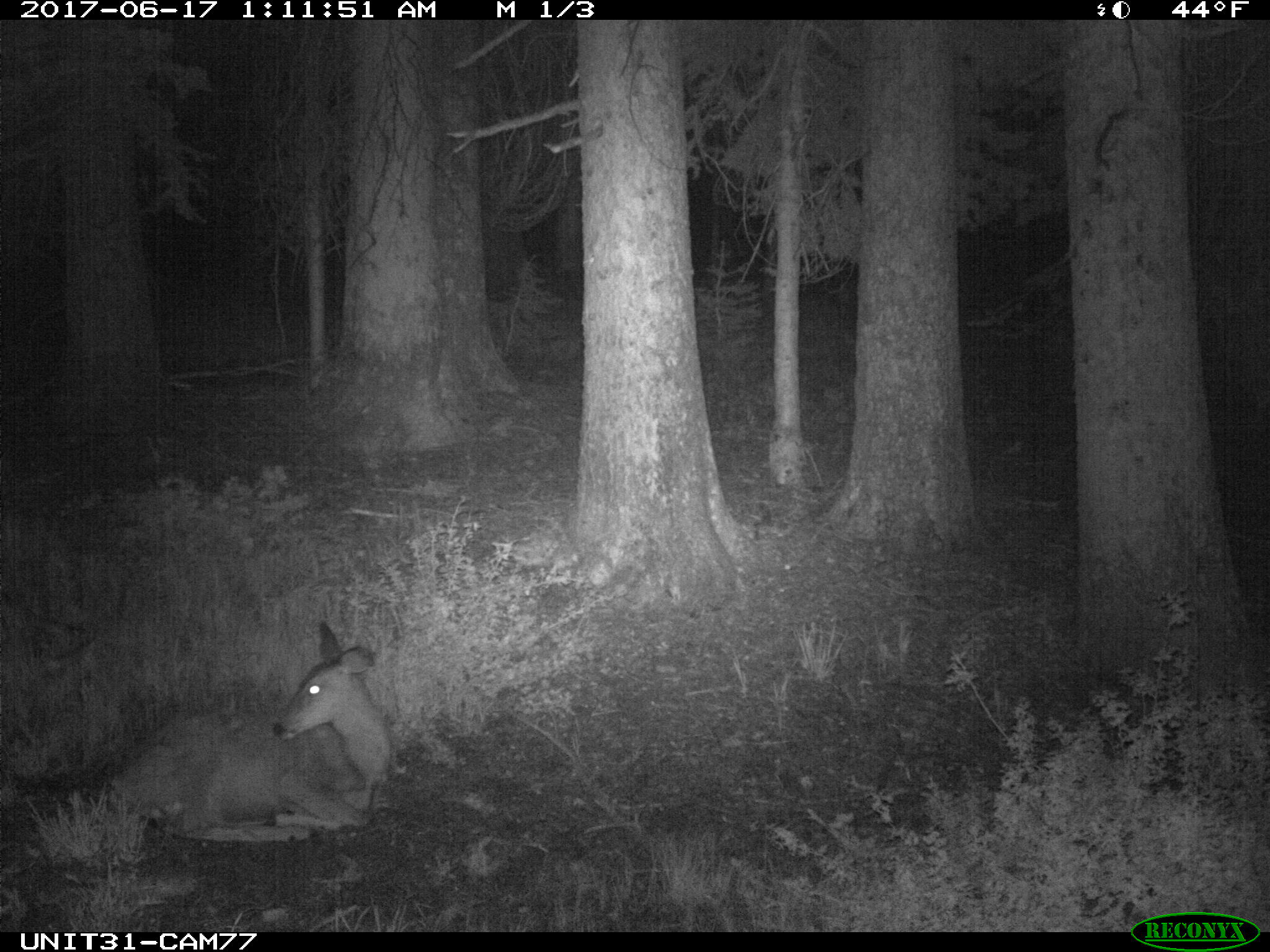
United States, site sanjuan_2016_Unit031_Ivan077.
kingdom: Animalia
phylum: Chordata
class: Mammalia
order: Artiodactyla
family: Cervidae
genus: Odocoileus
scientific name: Odocoileus hemionus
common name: mule deer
Odocoileus hemionus (mule deer).